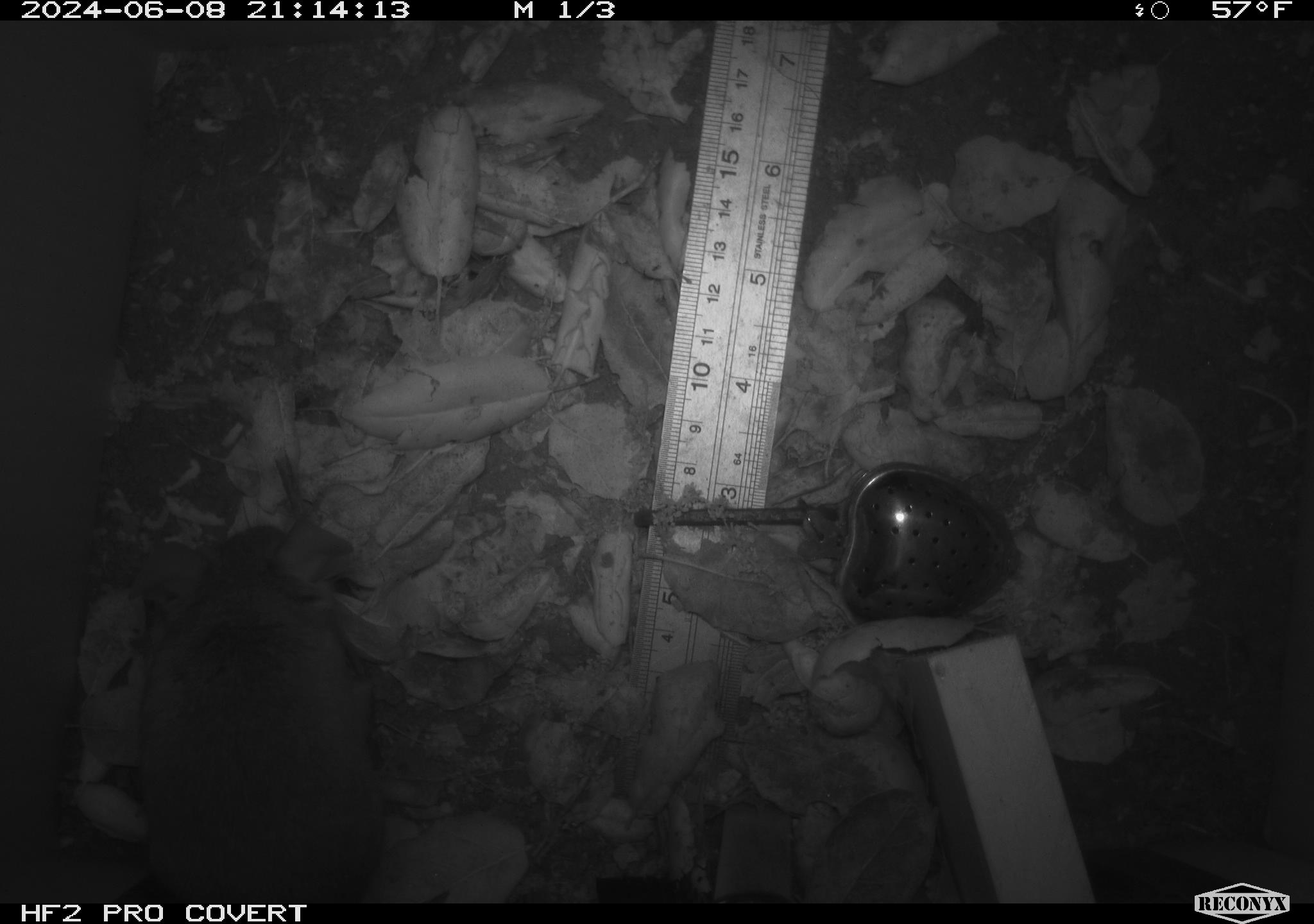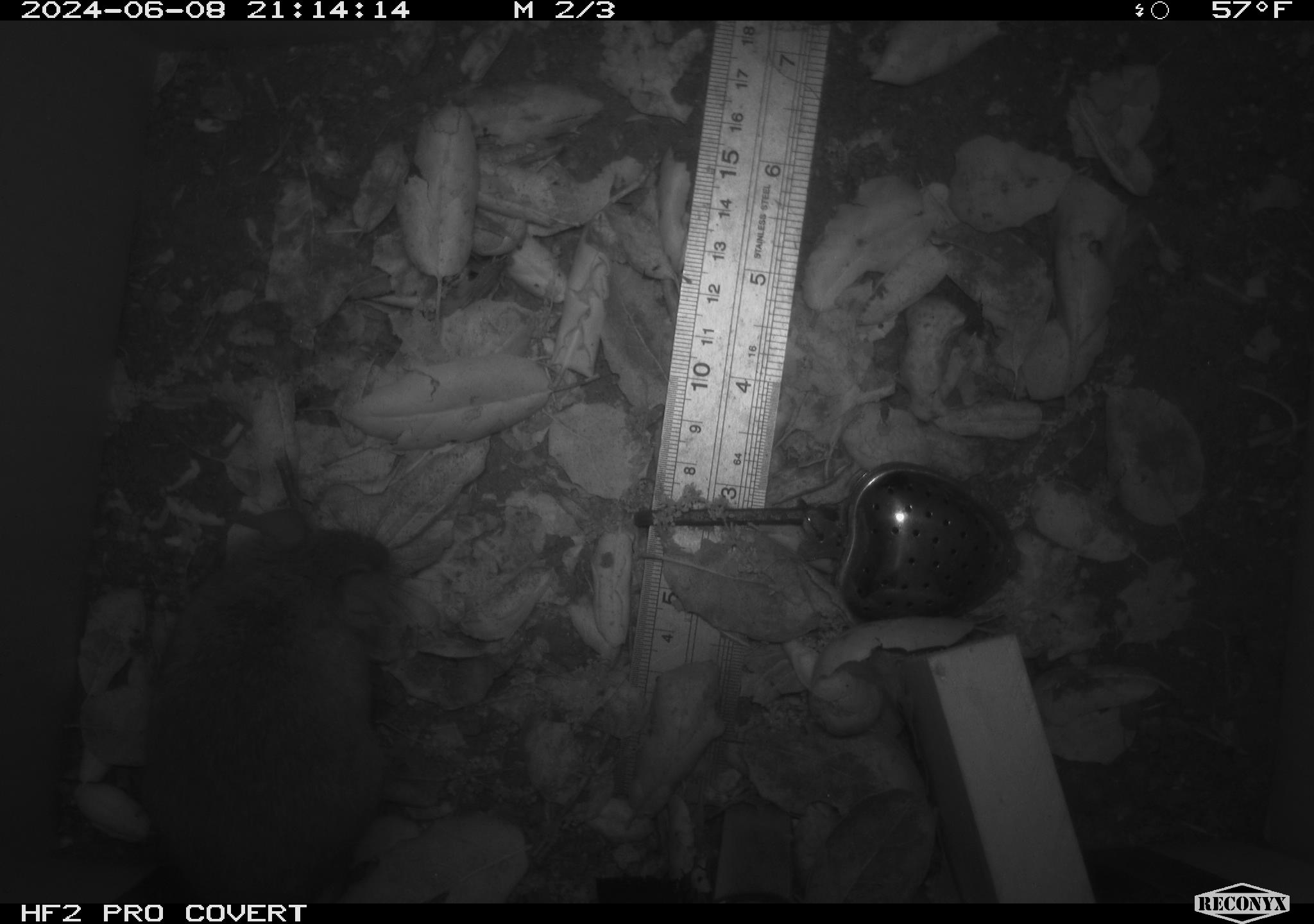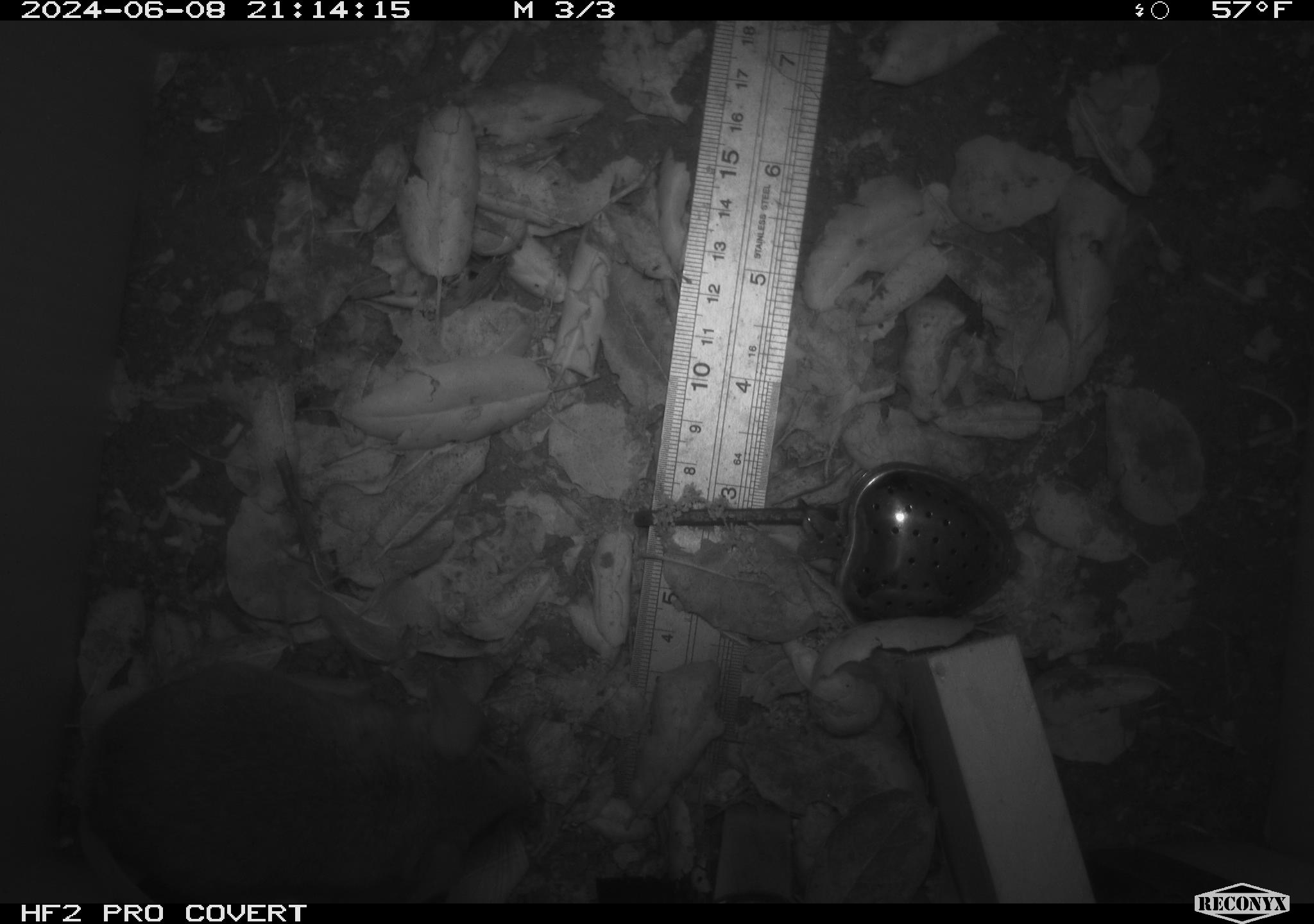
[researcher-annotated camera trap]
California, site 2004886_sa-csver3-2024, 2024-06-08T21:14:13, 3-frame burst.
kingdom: Animalia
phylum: Chordata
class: Mammalia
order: Rodentia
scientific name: Rodentia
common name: rodent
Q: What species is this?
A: Rodent (Rodentia).